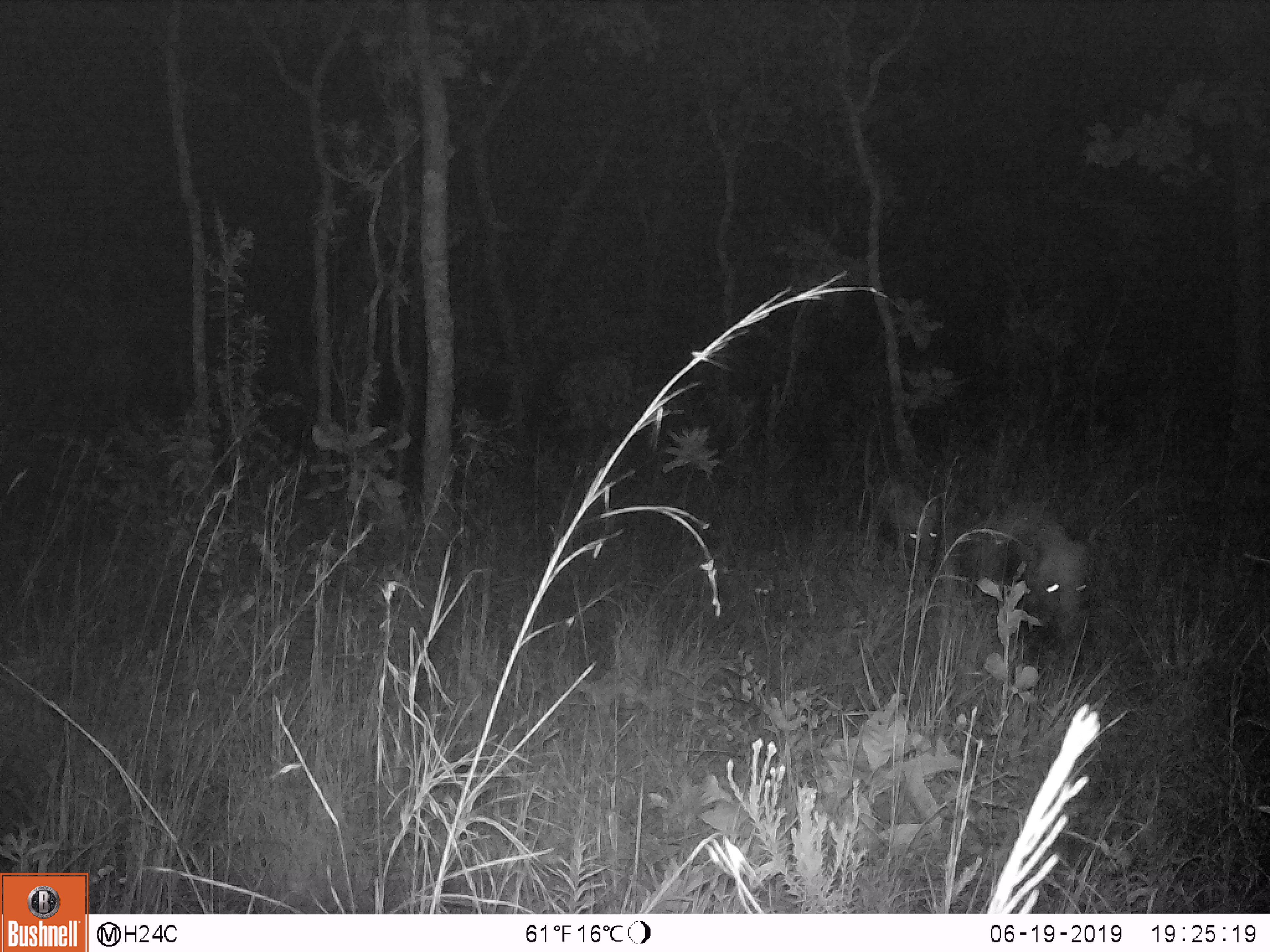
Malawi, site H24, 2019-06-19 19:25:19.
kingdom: Animalia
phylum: Chordata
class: Mammalia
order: Artiodactyla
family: Suidae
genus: Potamochoerus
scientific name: Potamochoerus larvatus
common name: bushpig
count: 2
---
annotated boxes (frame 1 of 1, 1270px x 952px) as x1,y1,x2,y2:
bushpig: 965,470,1099,666; 866,463,950,590